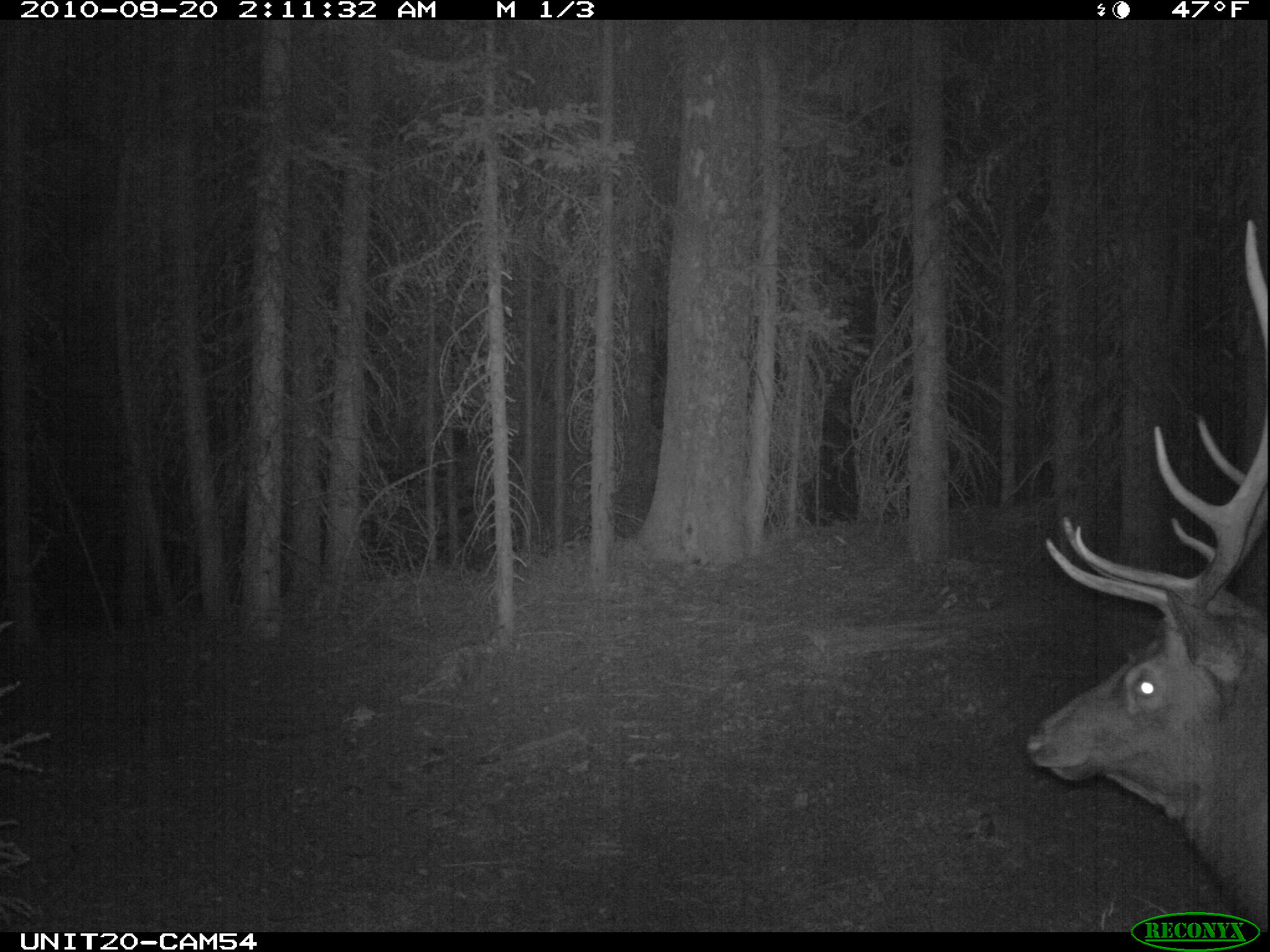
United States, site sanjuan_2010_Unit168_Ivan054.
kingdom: Animalia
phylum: Chordata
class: Mammalia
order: Artiodactyla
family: Cervidae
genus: Cervus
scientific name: Cervus elaphus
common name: red deer